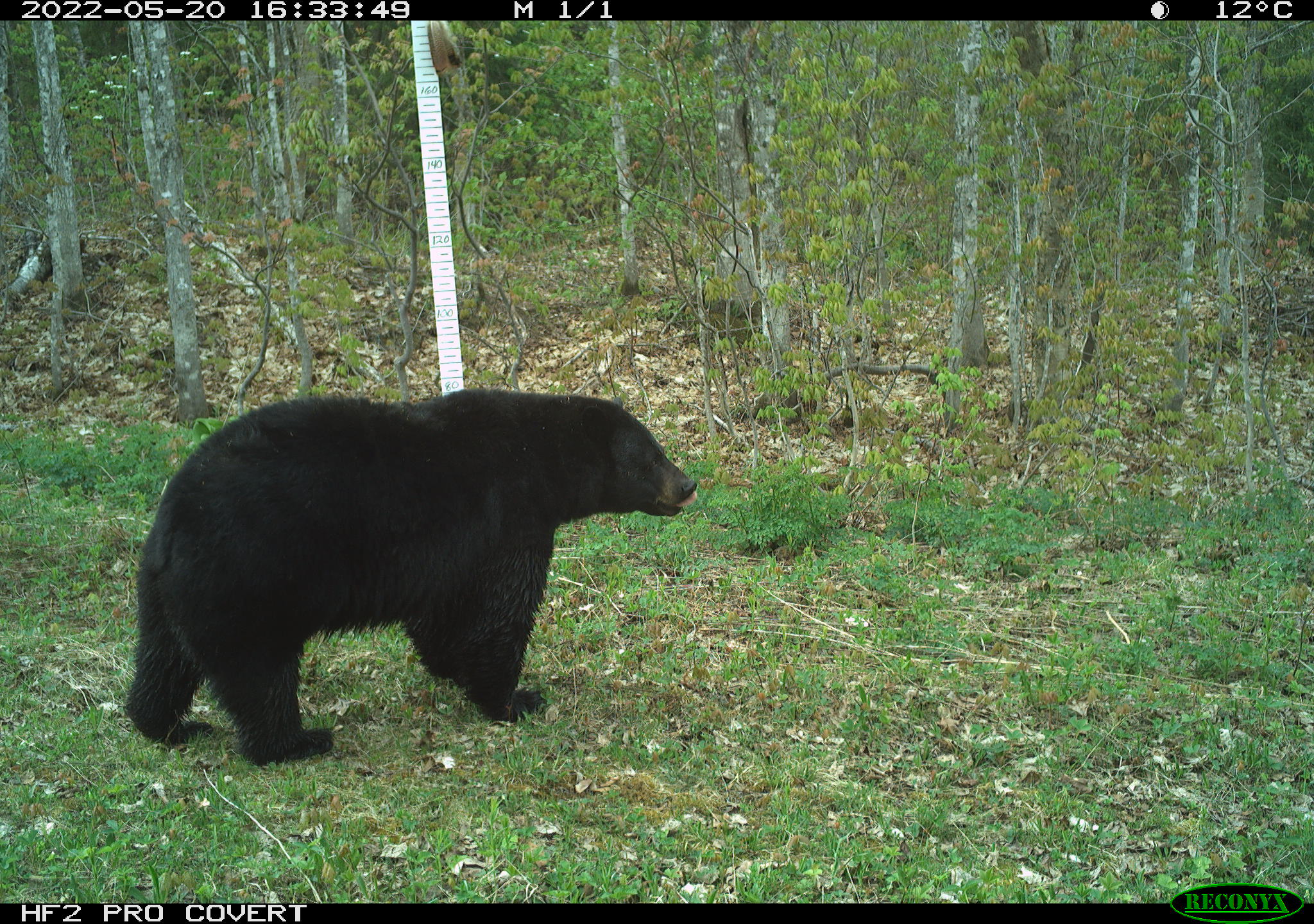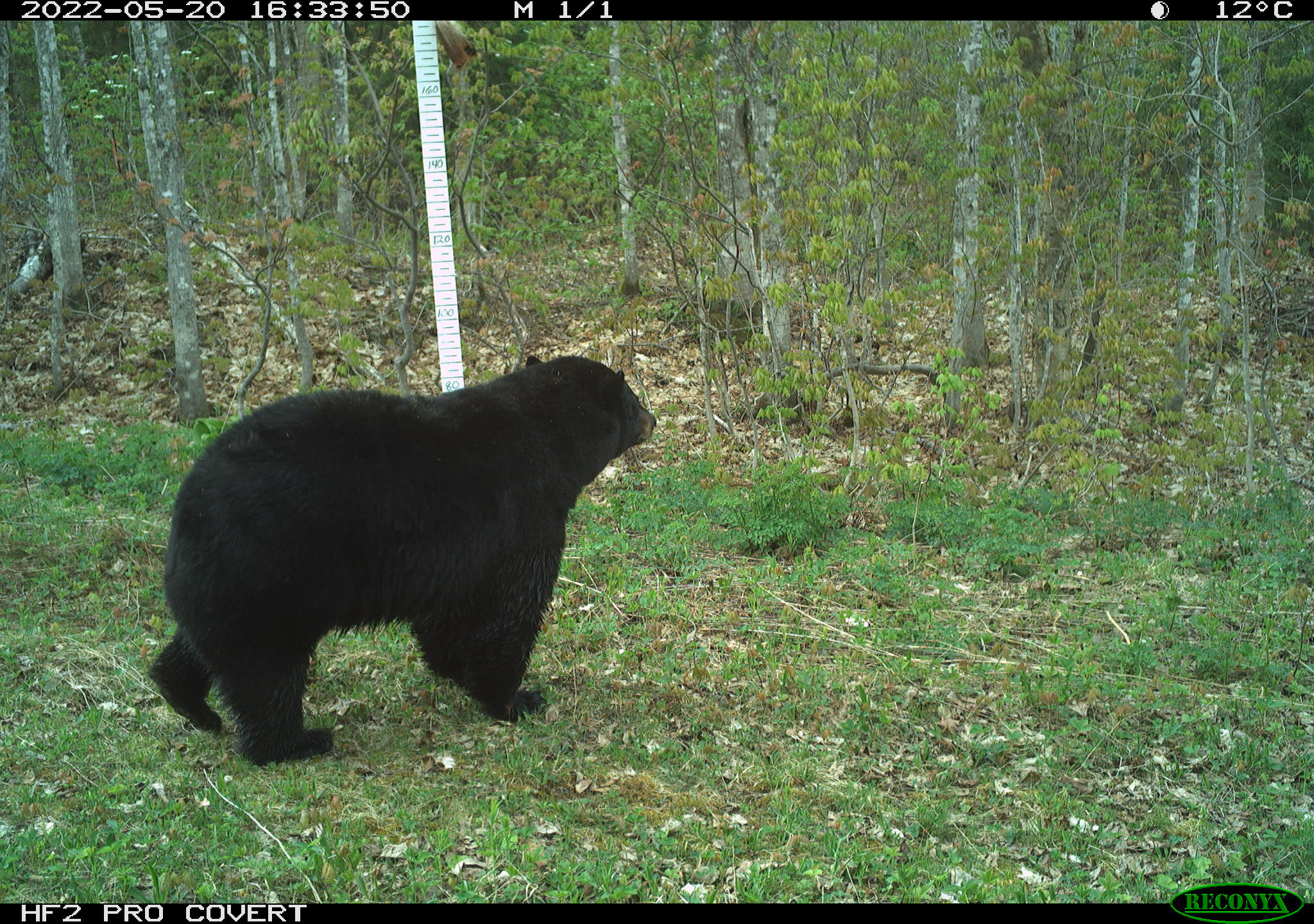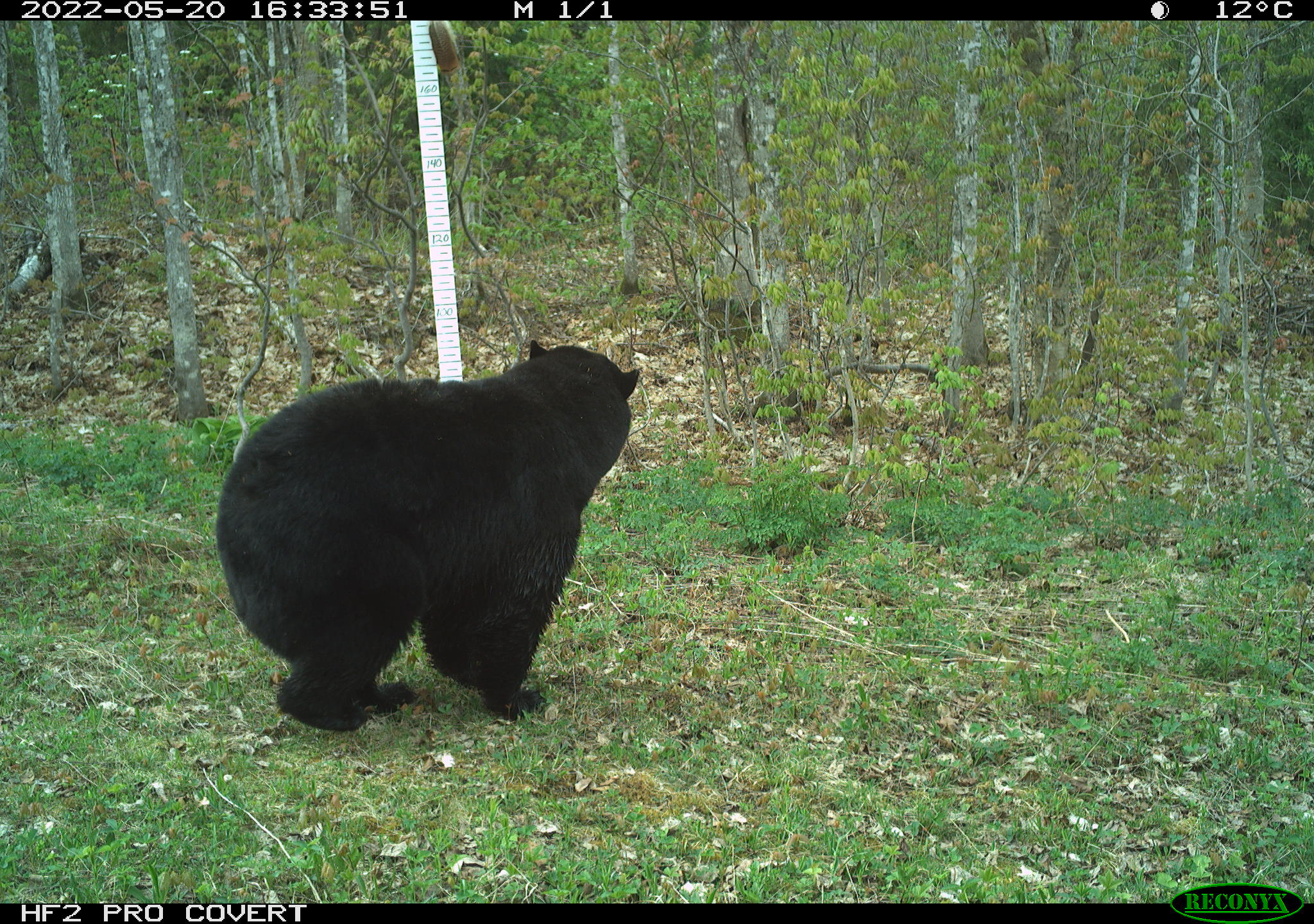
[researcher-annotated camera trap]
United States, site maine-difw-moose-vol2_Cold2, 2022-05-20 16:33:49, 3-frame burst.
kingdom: Animalia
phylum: Chordata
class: Mammalia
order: Carnivora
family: Ursidae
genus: Ursus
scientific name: Ursus americanus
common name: black bear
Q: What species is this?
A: Black bear (Ursus americanus).